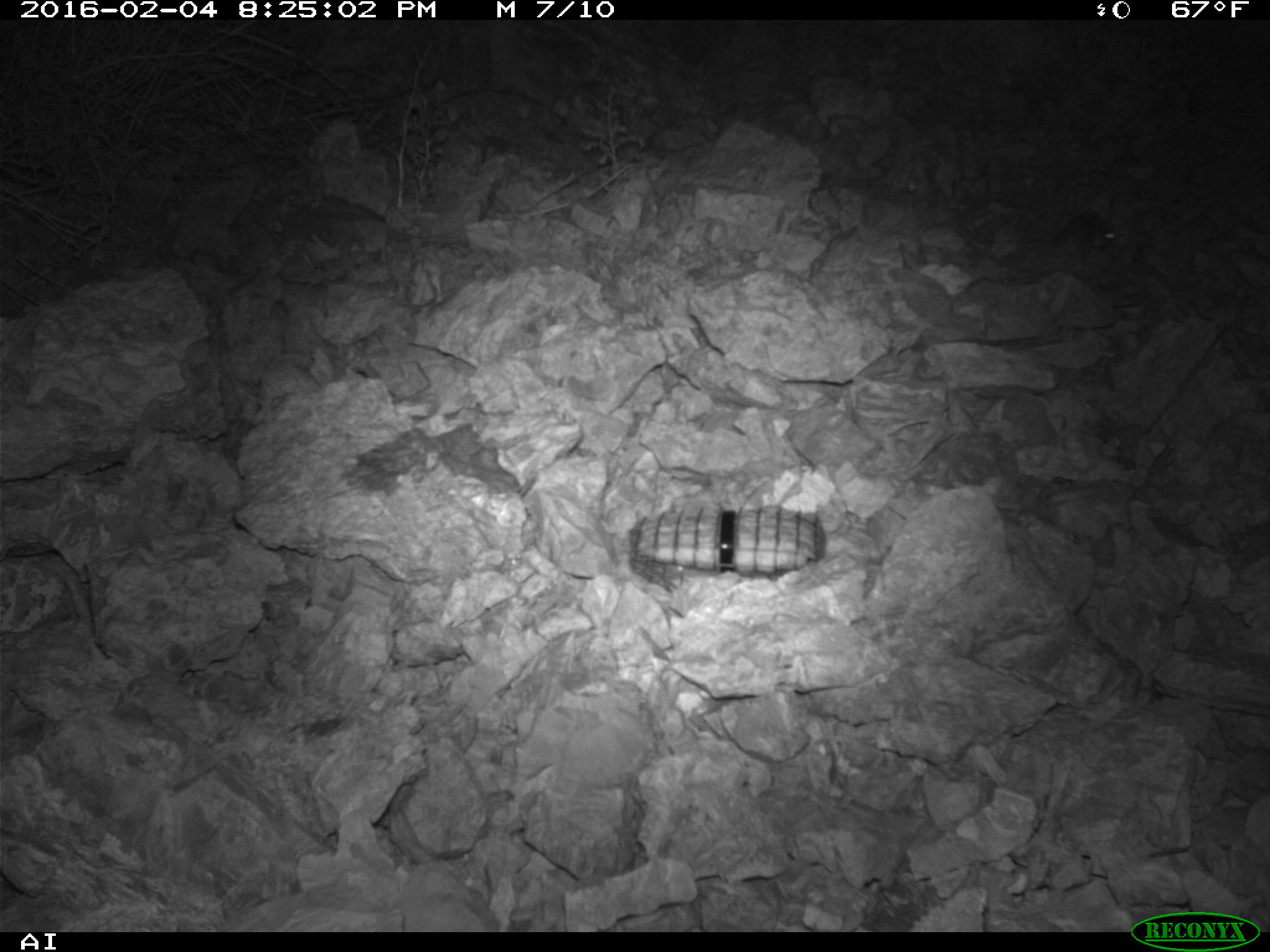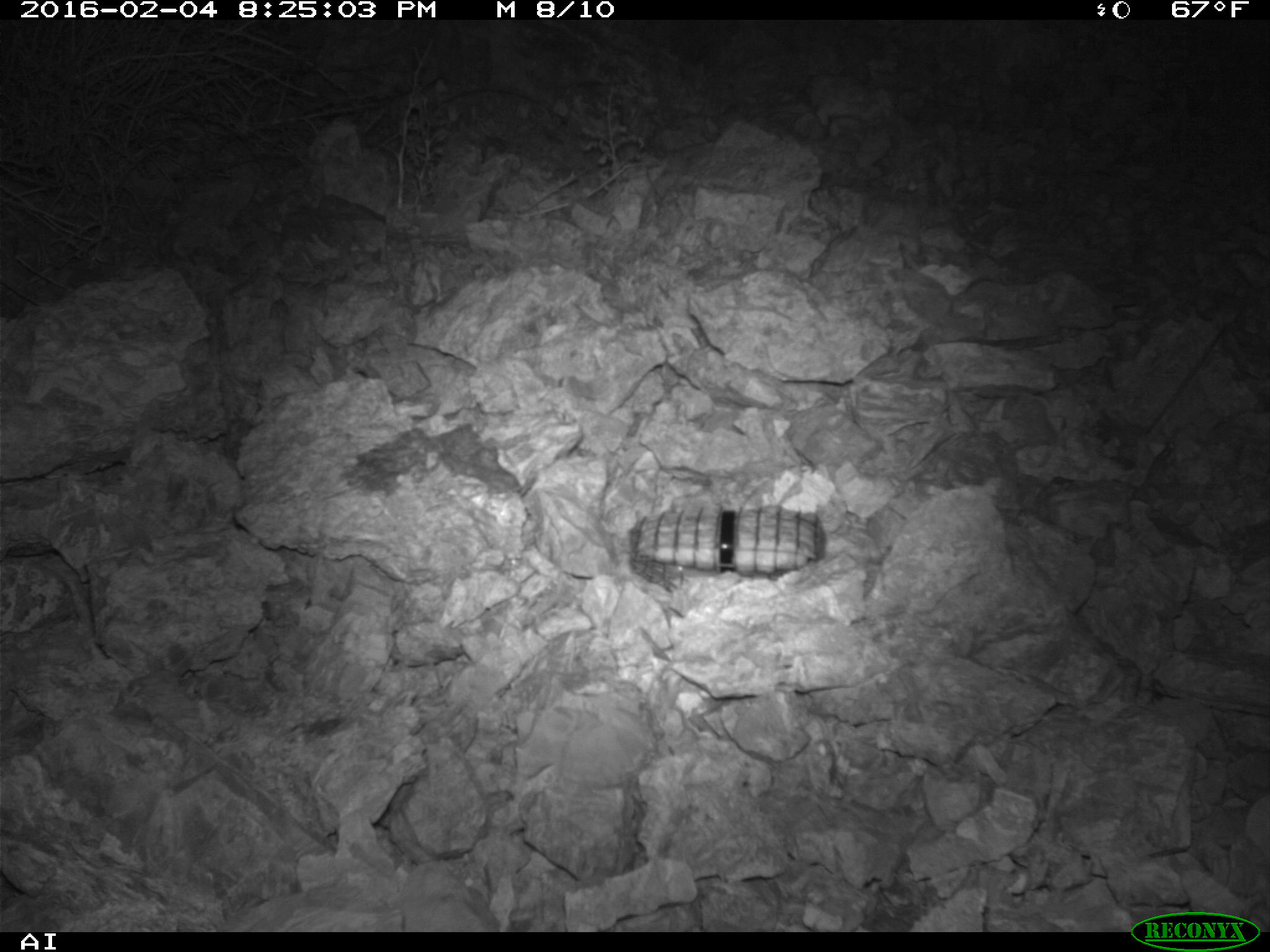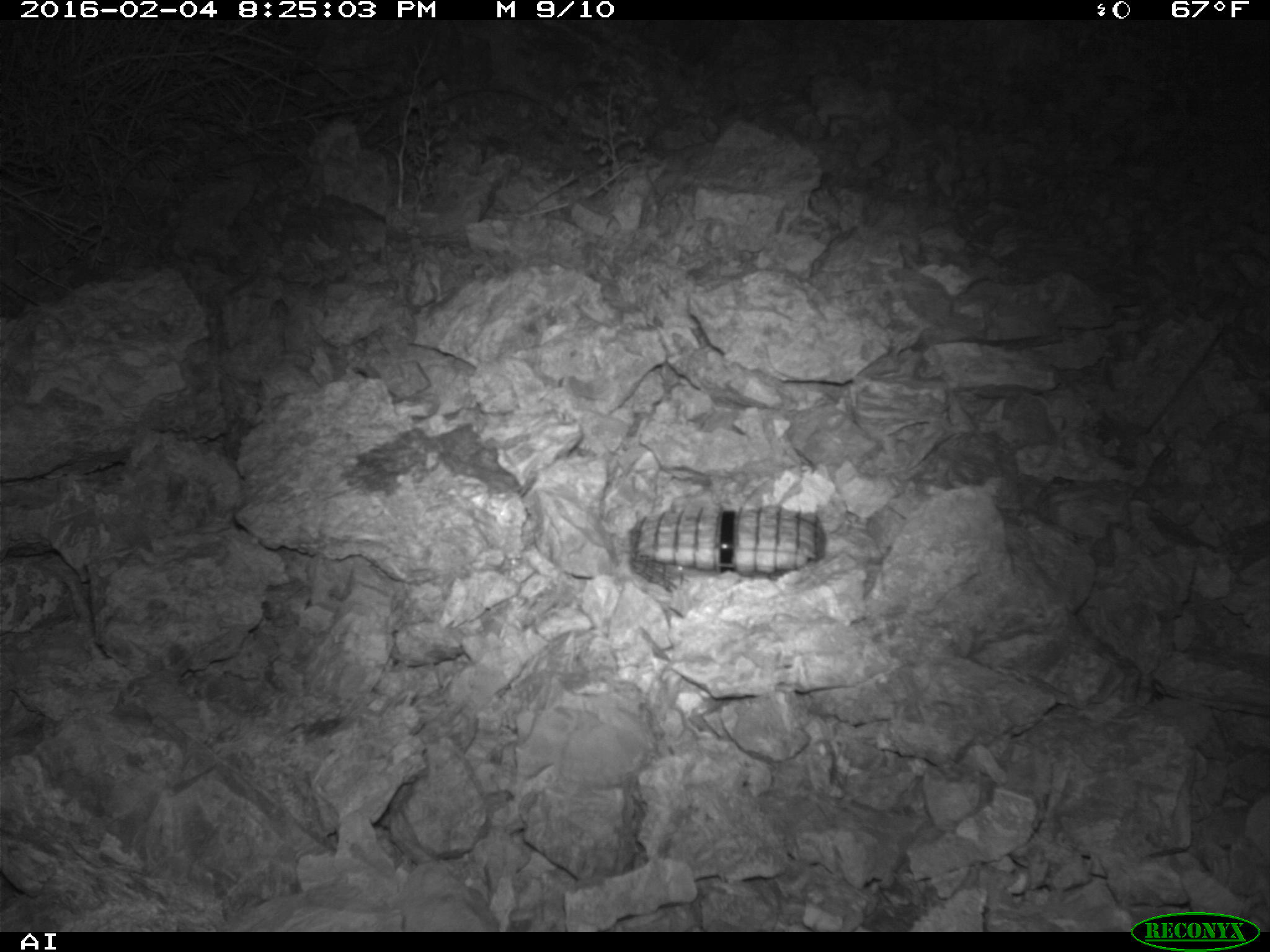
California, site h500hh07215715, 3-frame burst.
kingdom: Animalia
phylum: Chordata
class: Mammalia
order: Rodentia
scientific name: Rodentia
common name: rodent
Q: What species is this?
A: Rodent (Rodentia).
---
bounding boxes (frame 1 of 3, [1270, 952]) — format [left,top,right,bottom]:
rodent: [1021,211,1121,247]